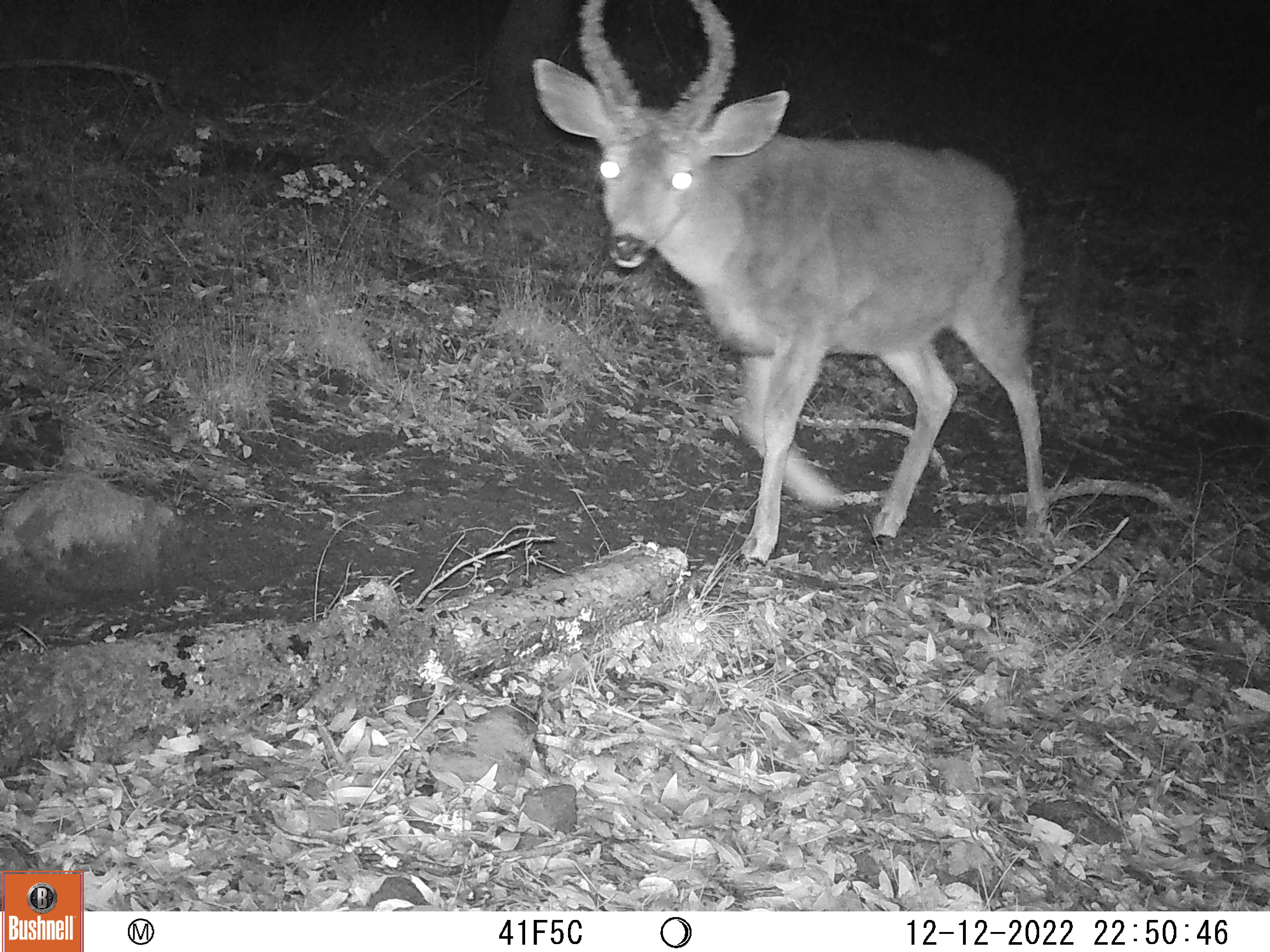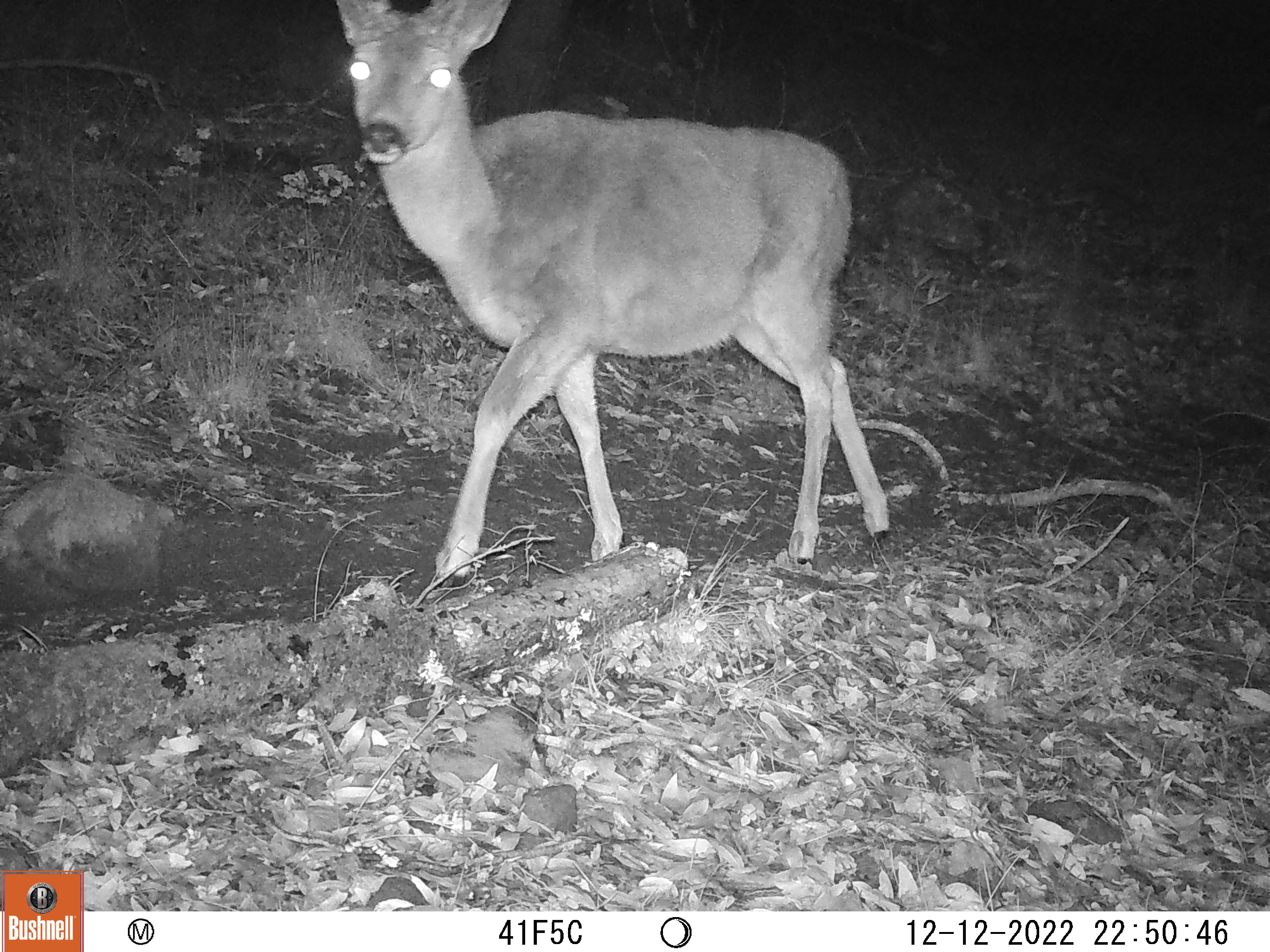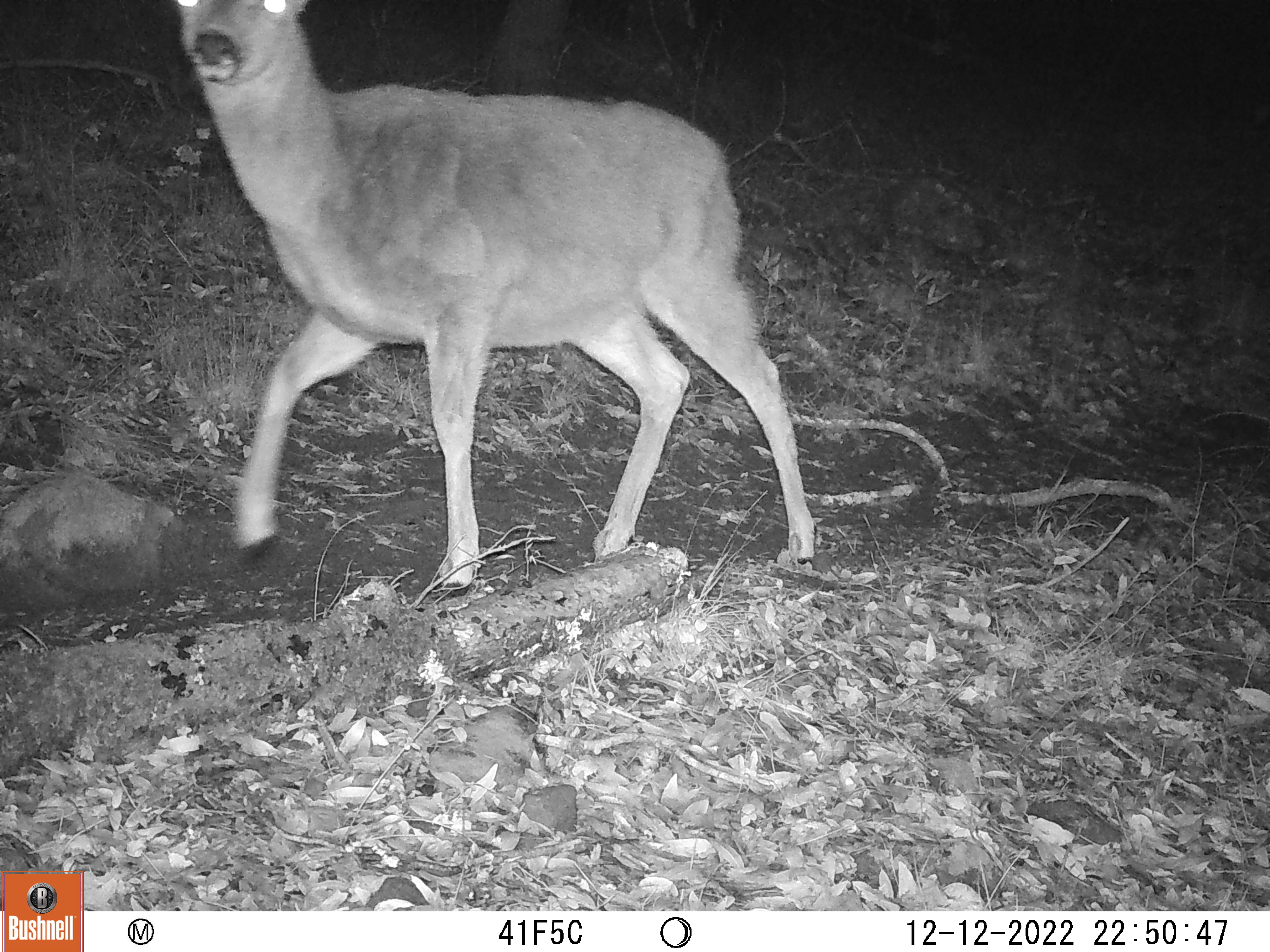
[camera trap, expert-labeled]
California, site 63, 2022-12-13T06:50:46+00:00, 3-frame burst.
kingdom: Animalia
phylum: Chordata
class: Mammalia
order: Artiodactyla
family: Cervidae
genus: Odocoileus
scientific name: Odocoileus hemionus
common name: mule deer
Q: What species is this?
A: Mule deer (Odocoileus hemionus).